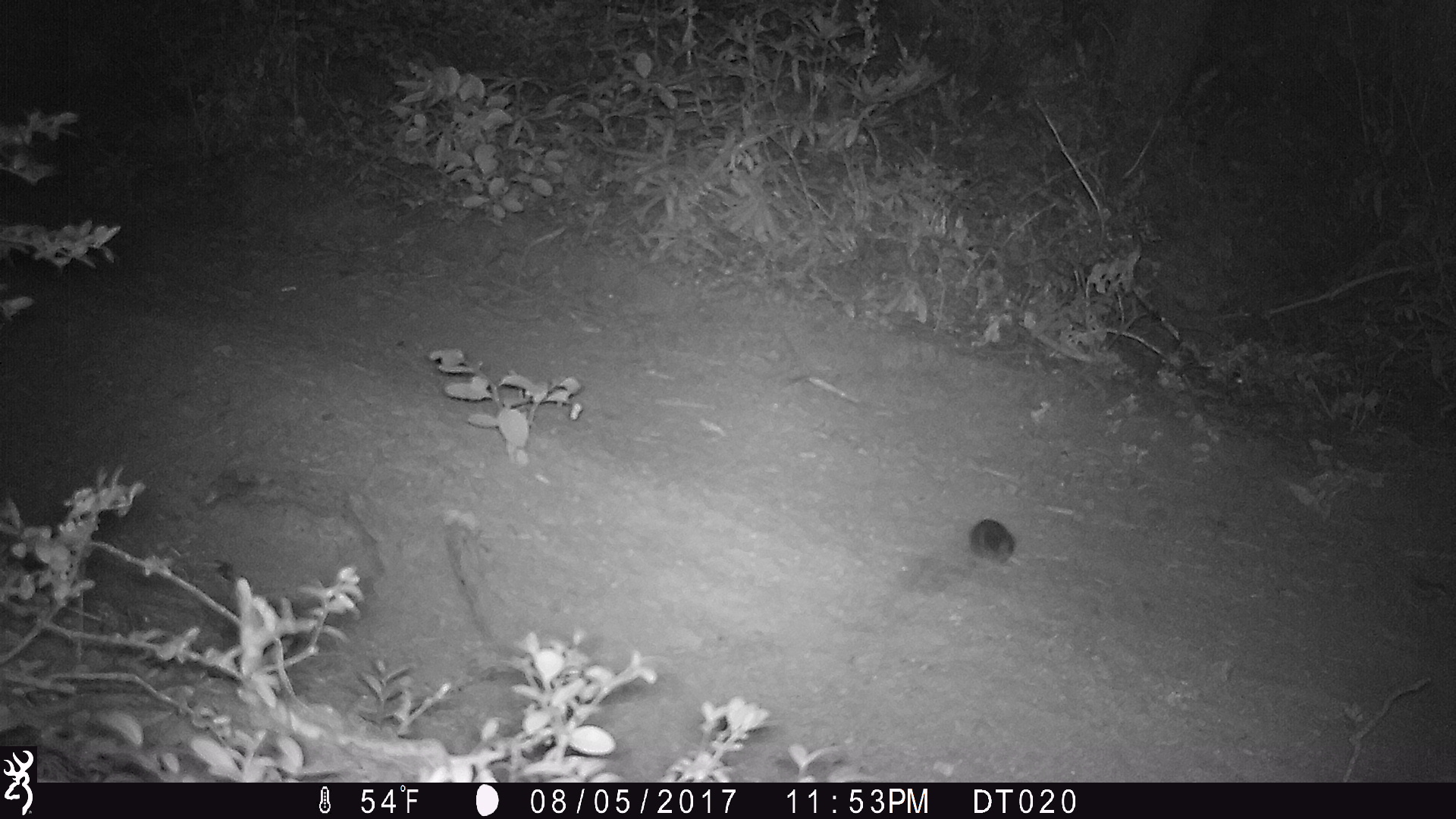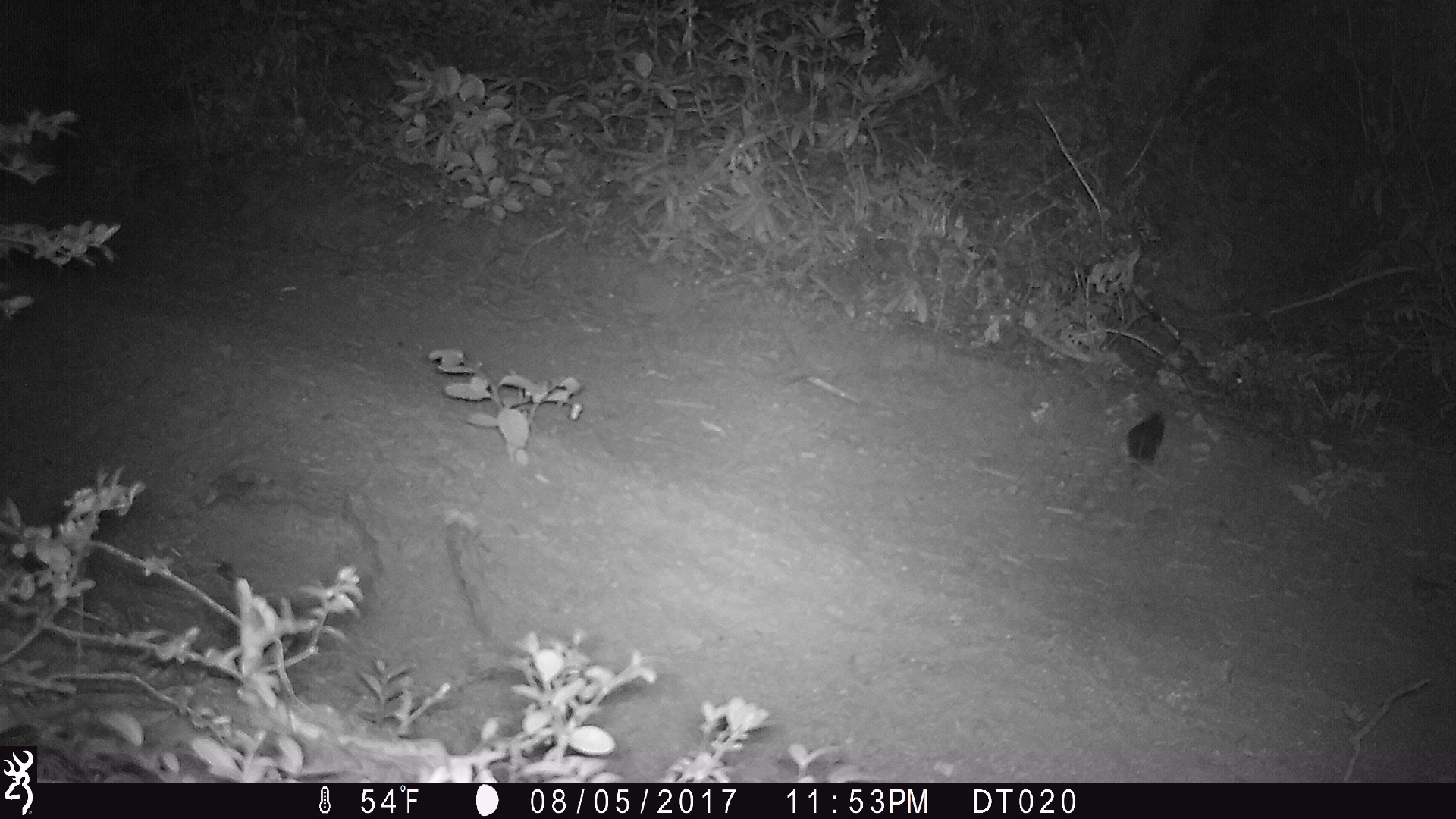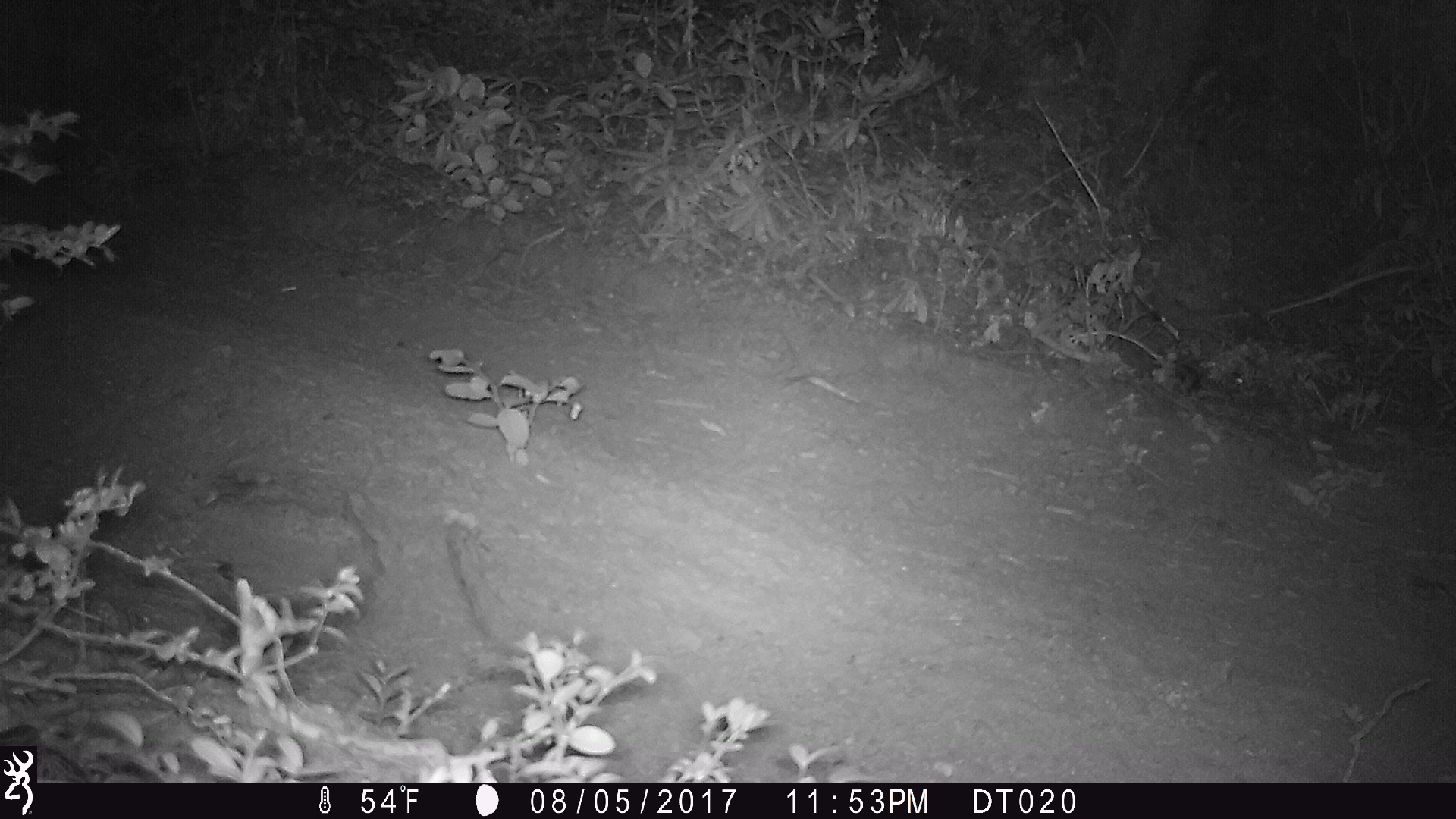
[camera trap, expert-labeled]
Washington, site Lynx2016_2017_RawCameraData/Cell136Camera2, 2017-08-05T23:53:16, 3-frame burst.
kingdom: Animalia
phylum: Chordata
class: Mammalia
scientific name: Mammalia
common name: small mammal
Small mammal (Mammalia). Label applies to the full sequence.